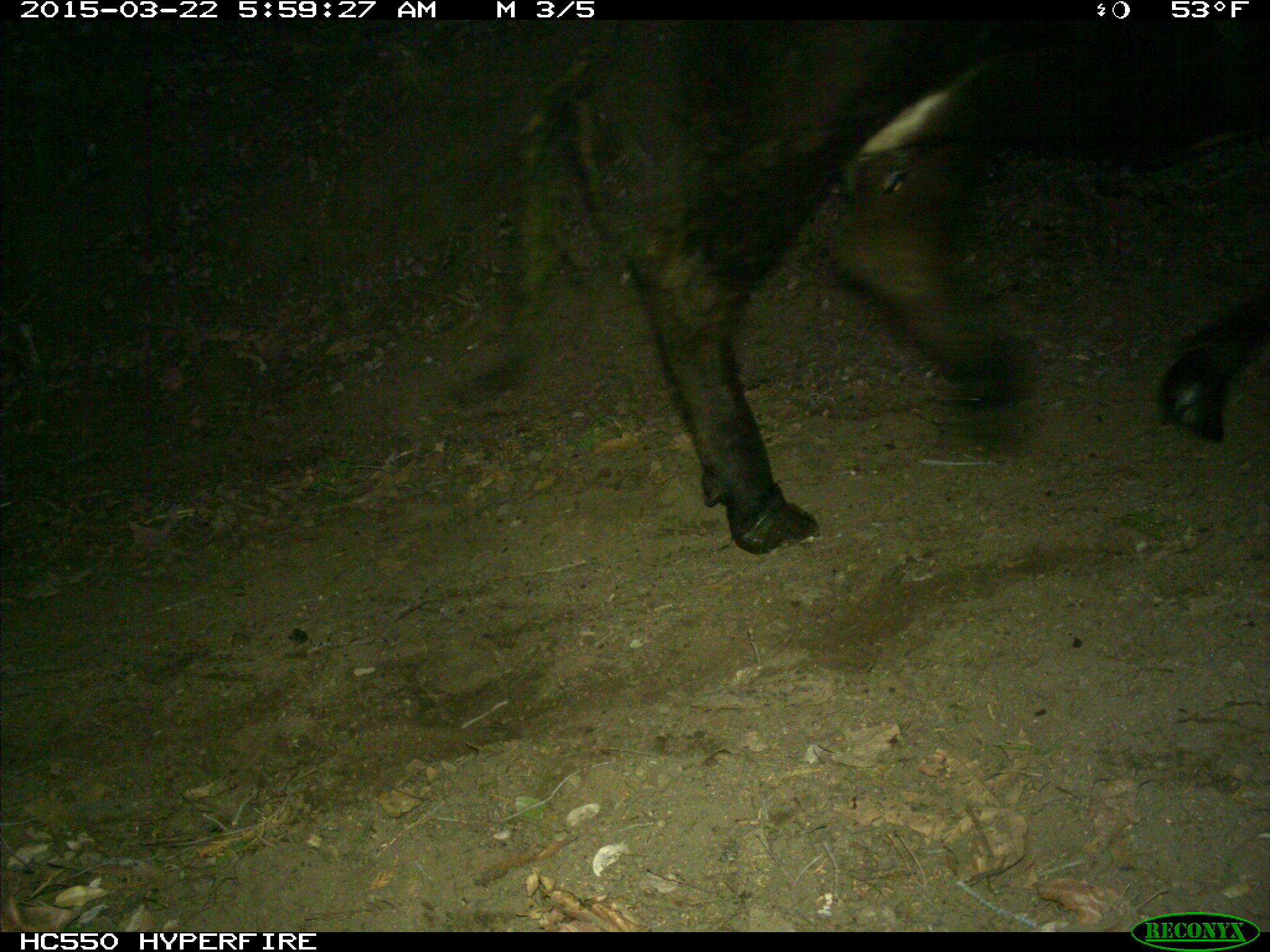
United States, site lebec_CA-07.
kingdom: Animalia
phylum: Chordata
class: Mammalia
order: Artiodactyla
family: Bovidae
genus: Bos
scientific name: Bos taurus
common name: domestic cow